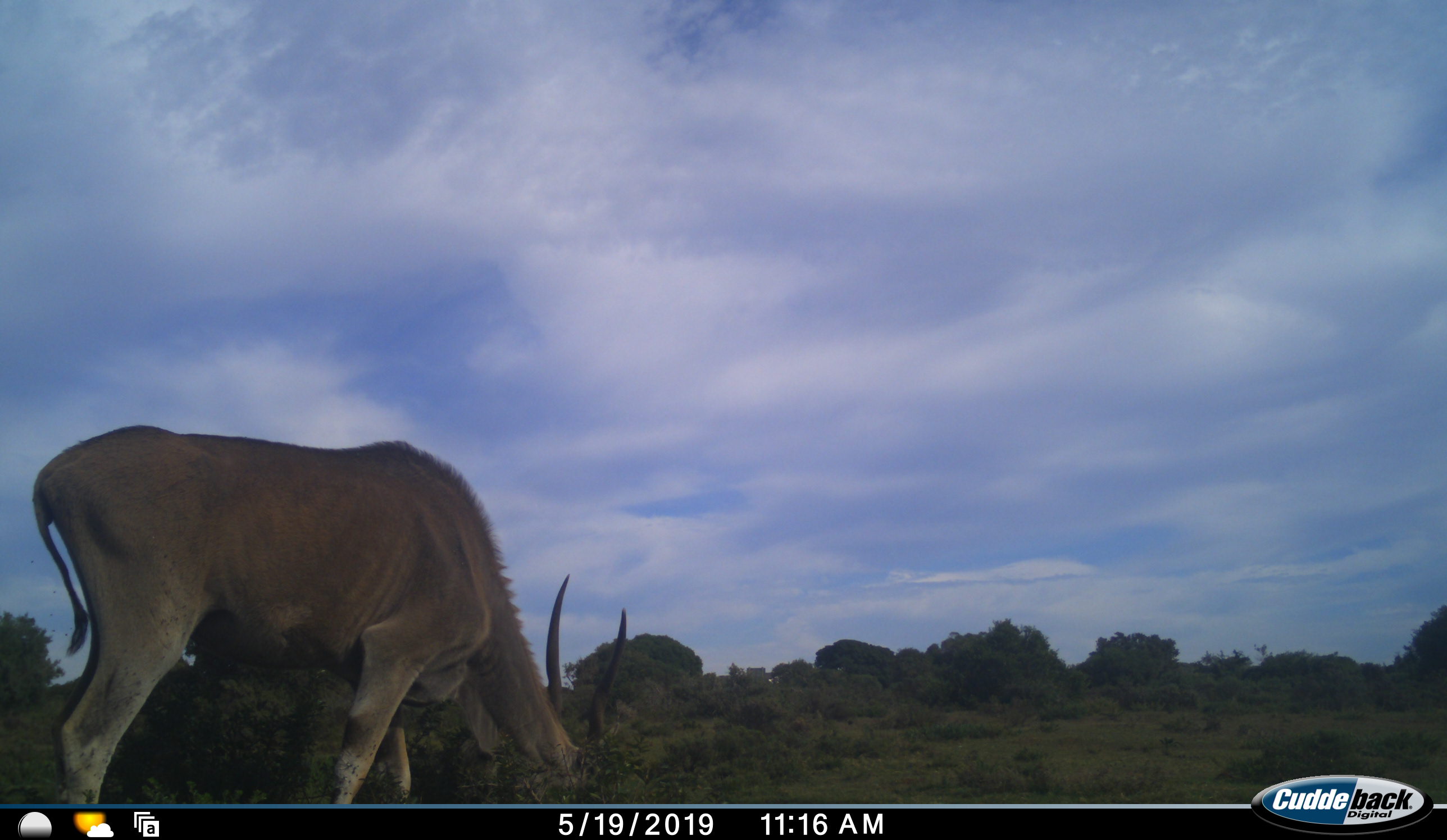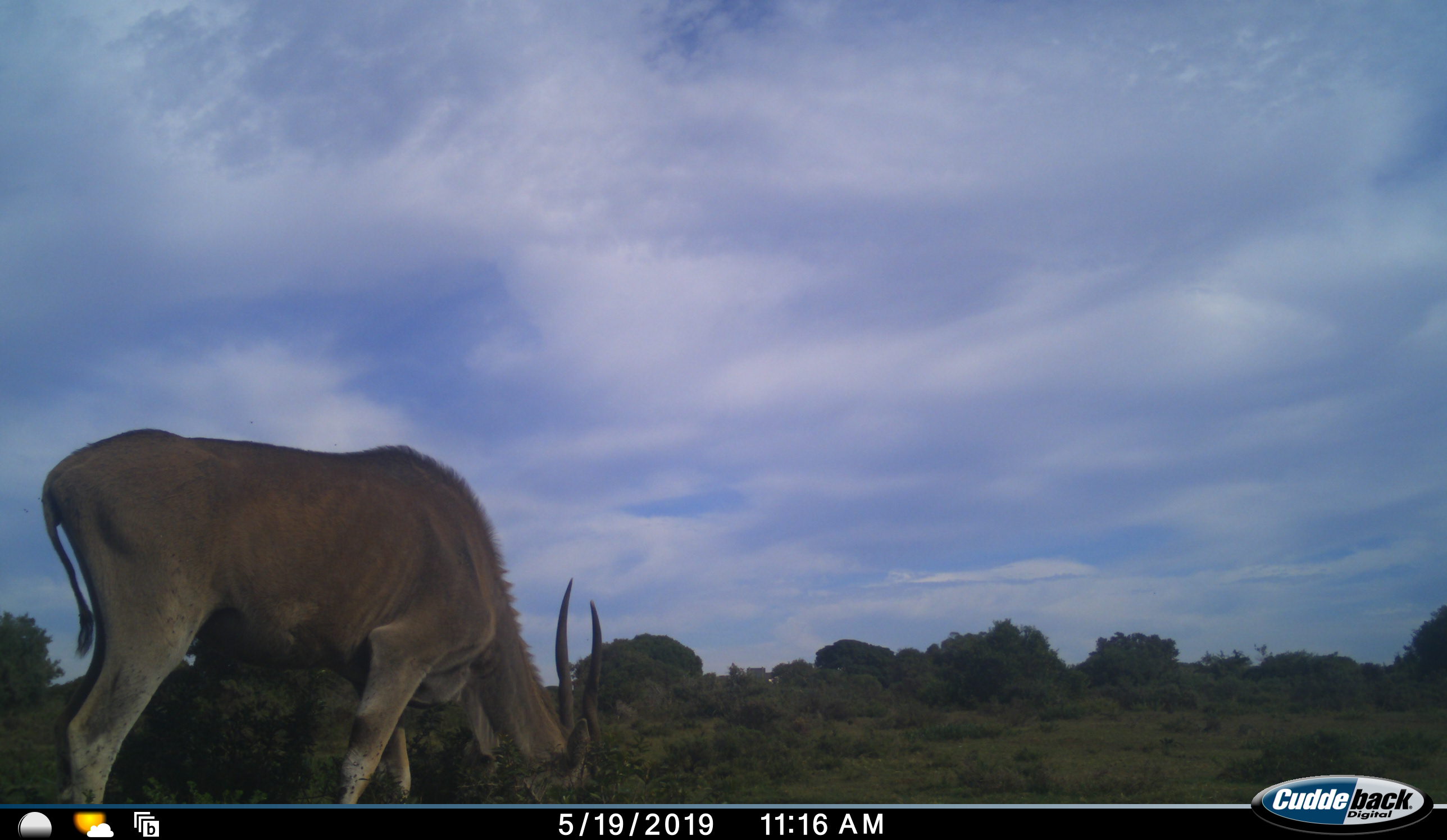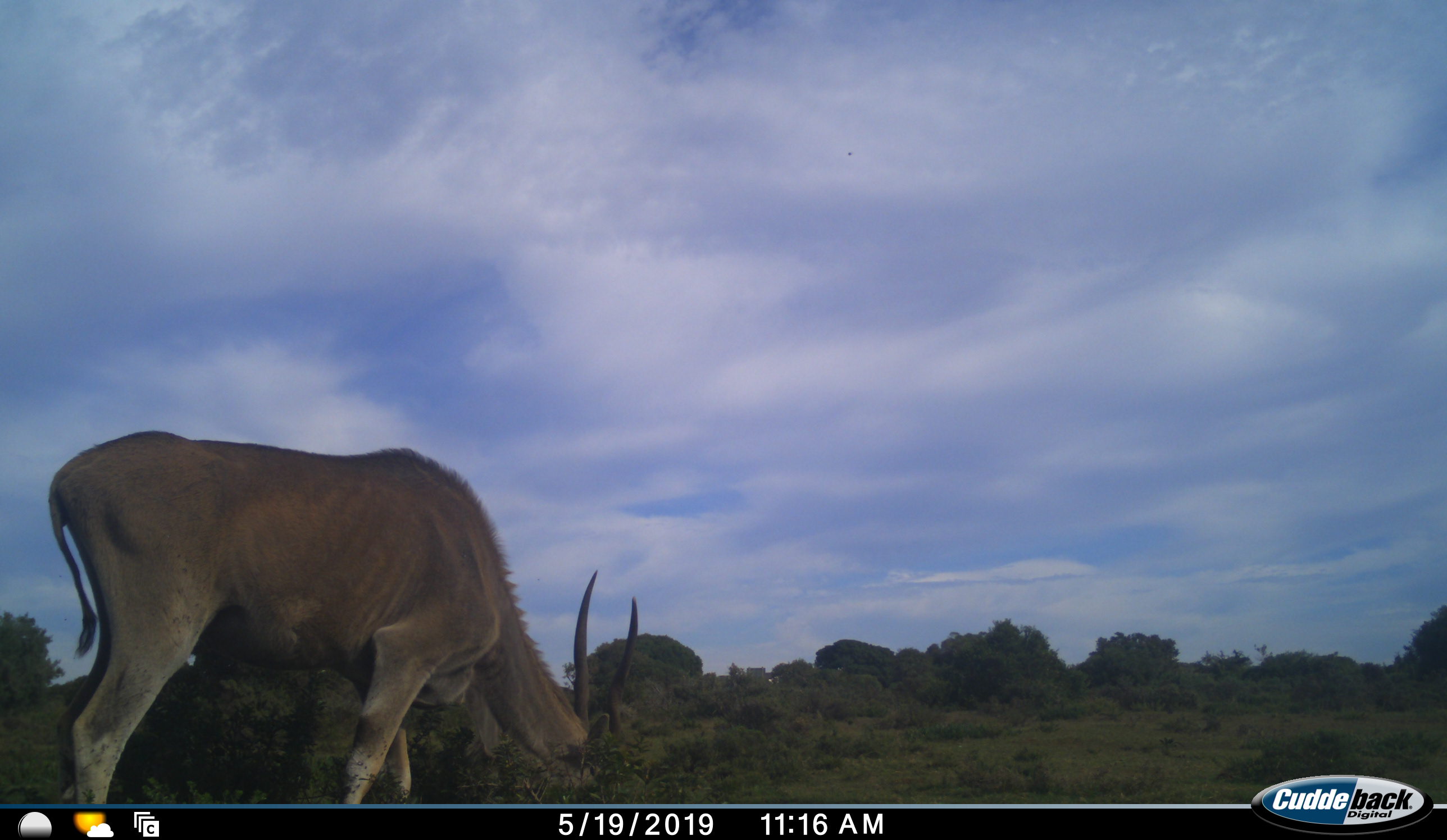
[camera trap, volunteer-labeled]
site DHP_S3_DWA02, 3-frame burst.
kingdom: Animalia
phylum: Chordata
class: Mammalia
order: Artiodactyla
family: Bovidae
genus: Tragelaphus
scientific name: Tragelaphus oryx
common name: eland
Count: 1.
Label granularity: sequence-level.